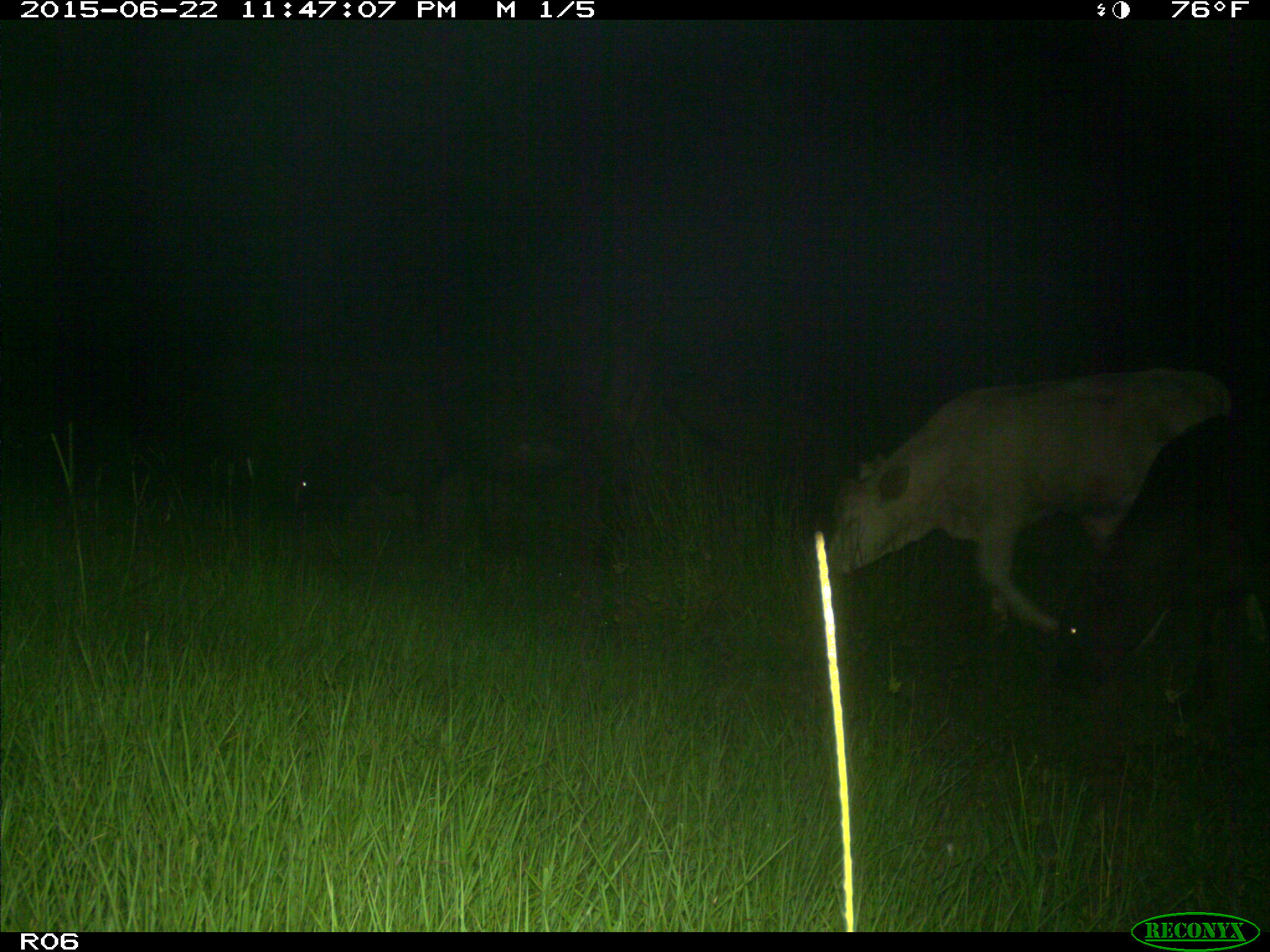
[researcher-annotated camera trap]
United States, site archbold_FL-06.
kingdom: Animalia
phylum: Chordata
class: Mammalia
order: Artiodactyla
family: Bovidae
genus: Bos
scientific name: Bos taurus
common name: domestic cow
Bos taurus (domestic cow).